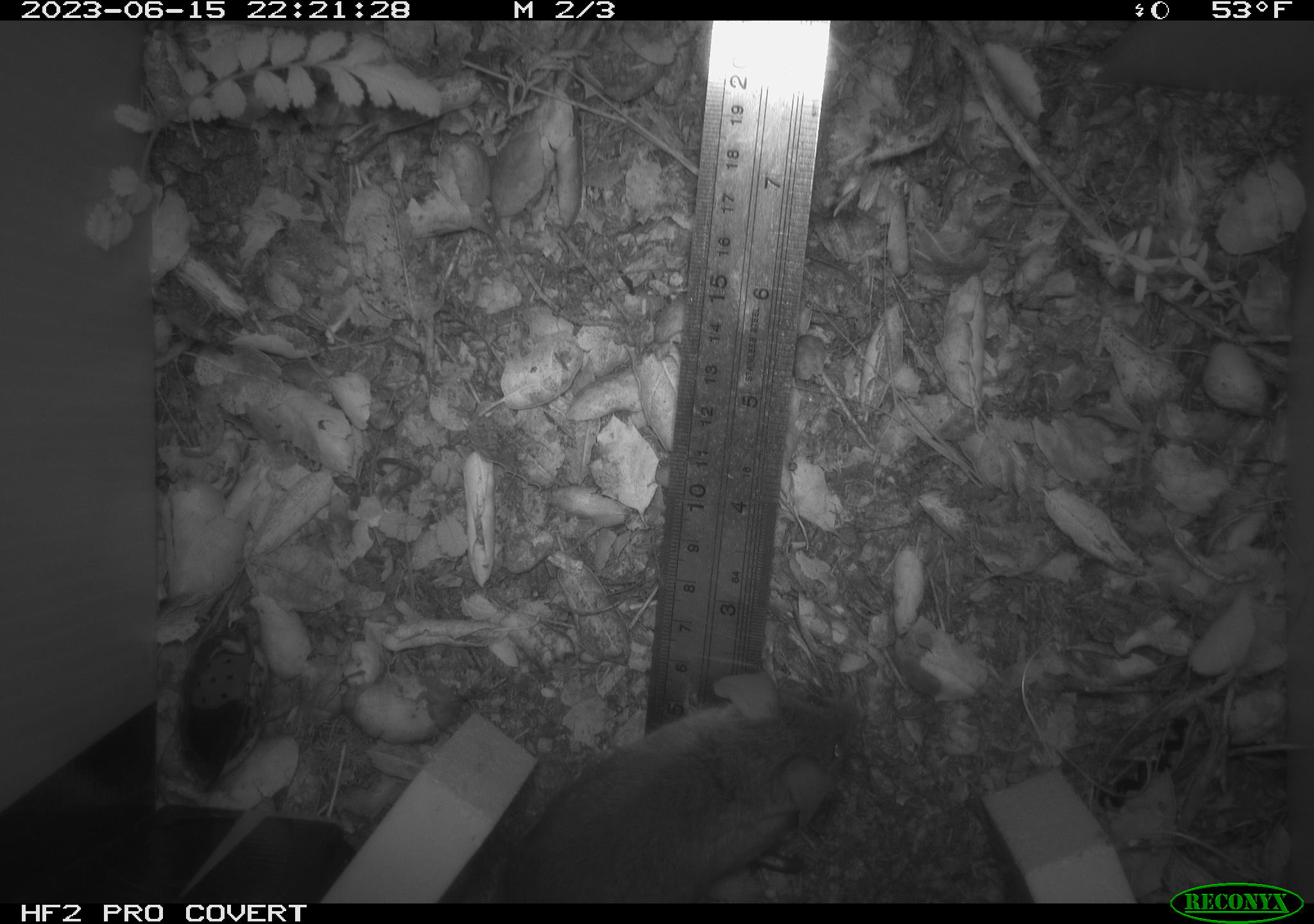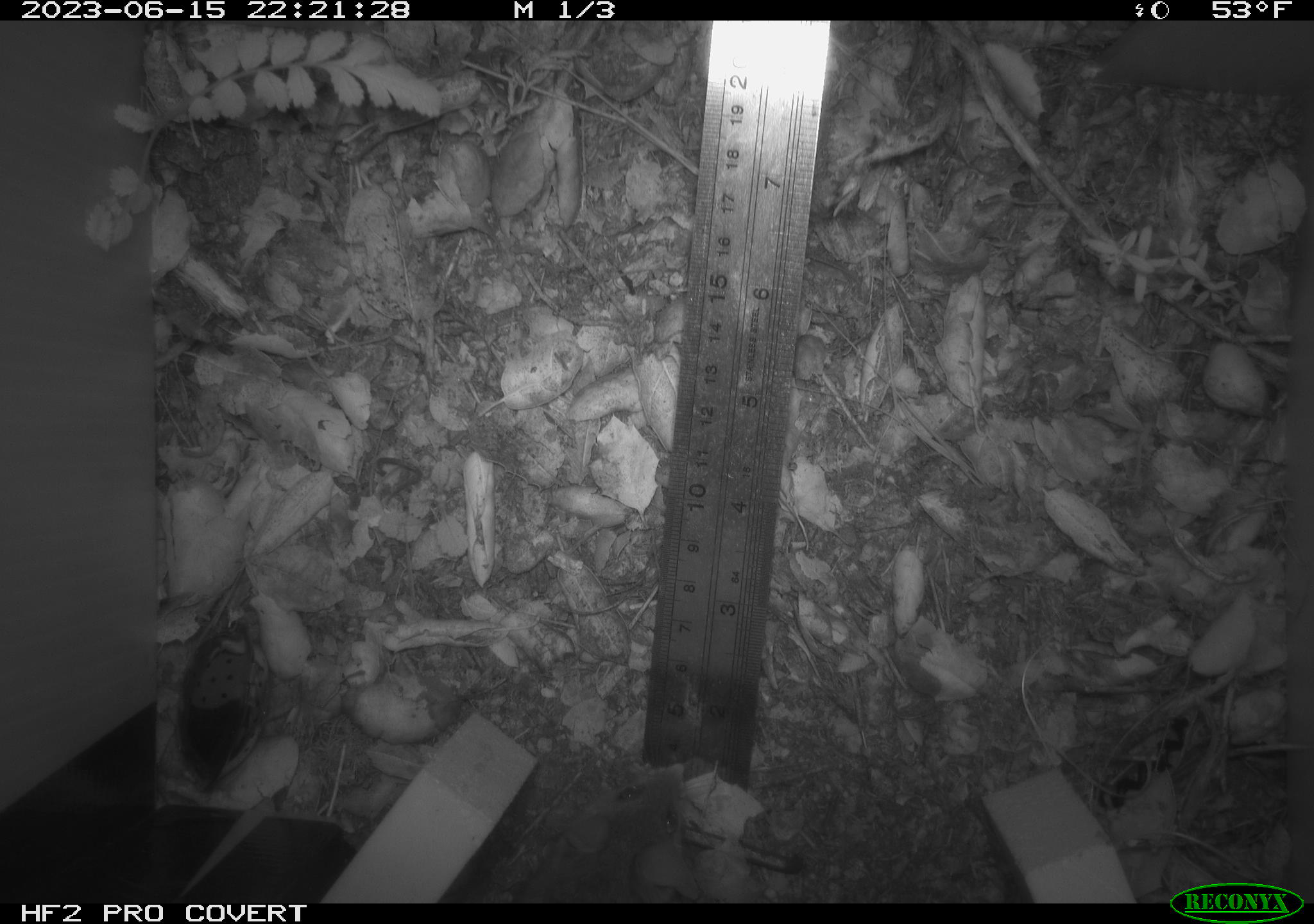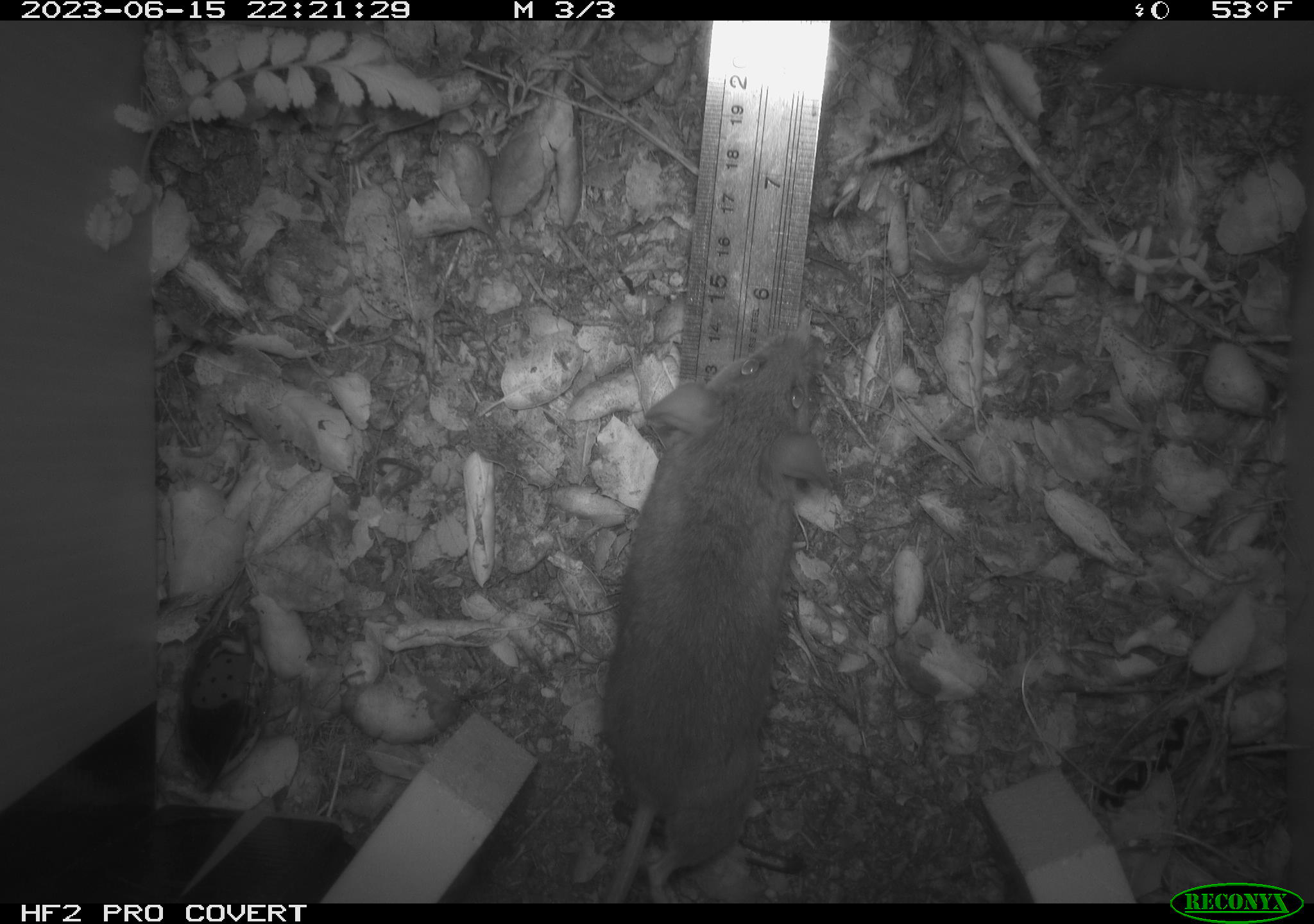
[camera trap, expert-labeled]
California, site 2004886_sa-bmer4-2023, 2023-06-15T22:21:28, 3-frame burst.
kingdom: Animalia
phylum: Chordata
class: Mammalia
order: Rodentia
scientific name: Rodentia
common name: mouse species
Mouse species (Rodentia).